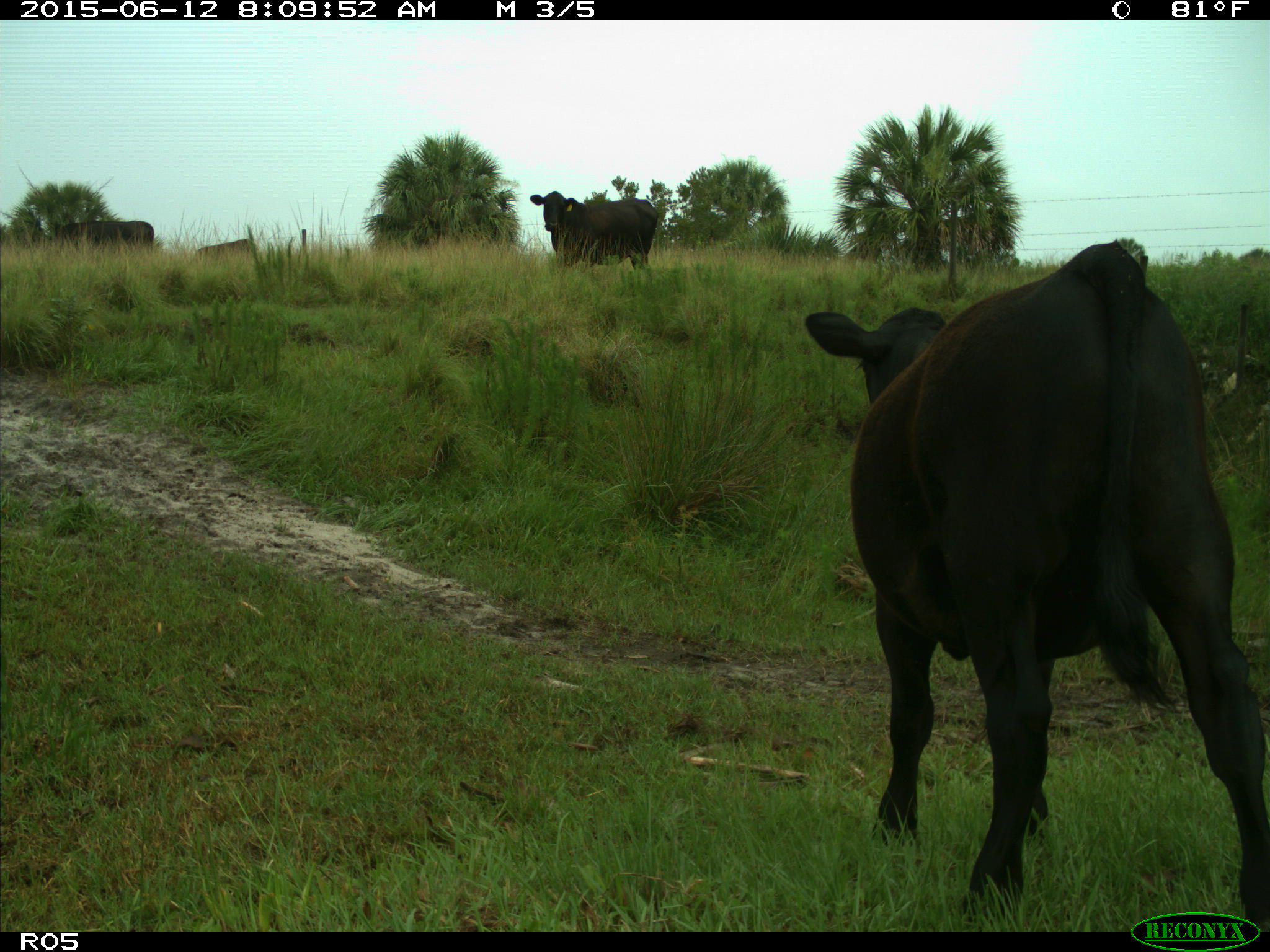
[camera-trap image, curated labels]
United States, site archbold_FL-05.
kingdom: Animalia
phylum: Chordata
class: Mammalia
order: Artiodactyla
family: Bovidae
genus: Bos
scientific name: Bos taurus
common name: domestic cow